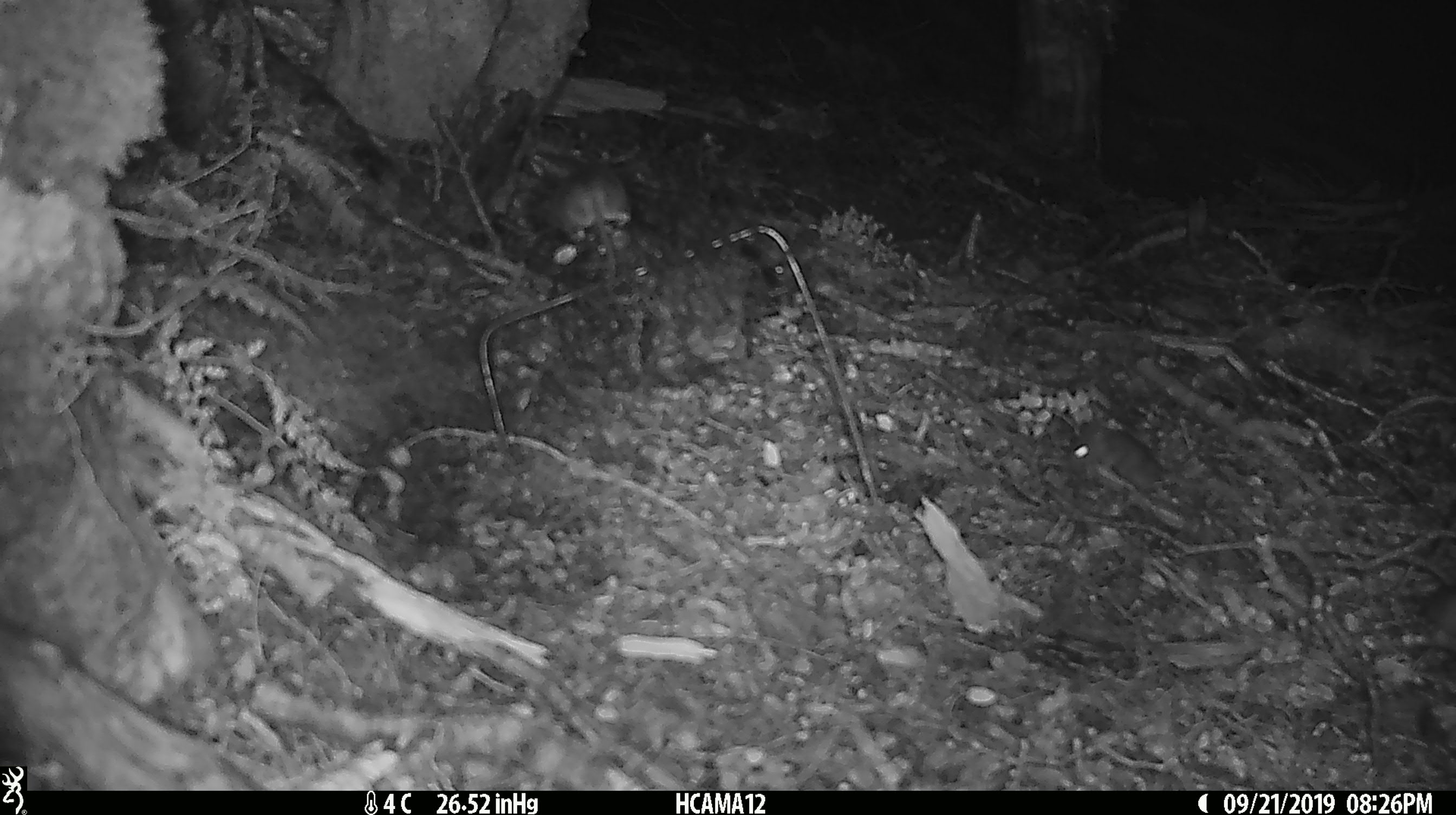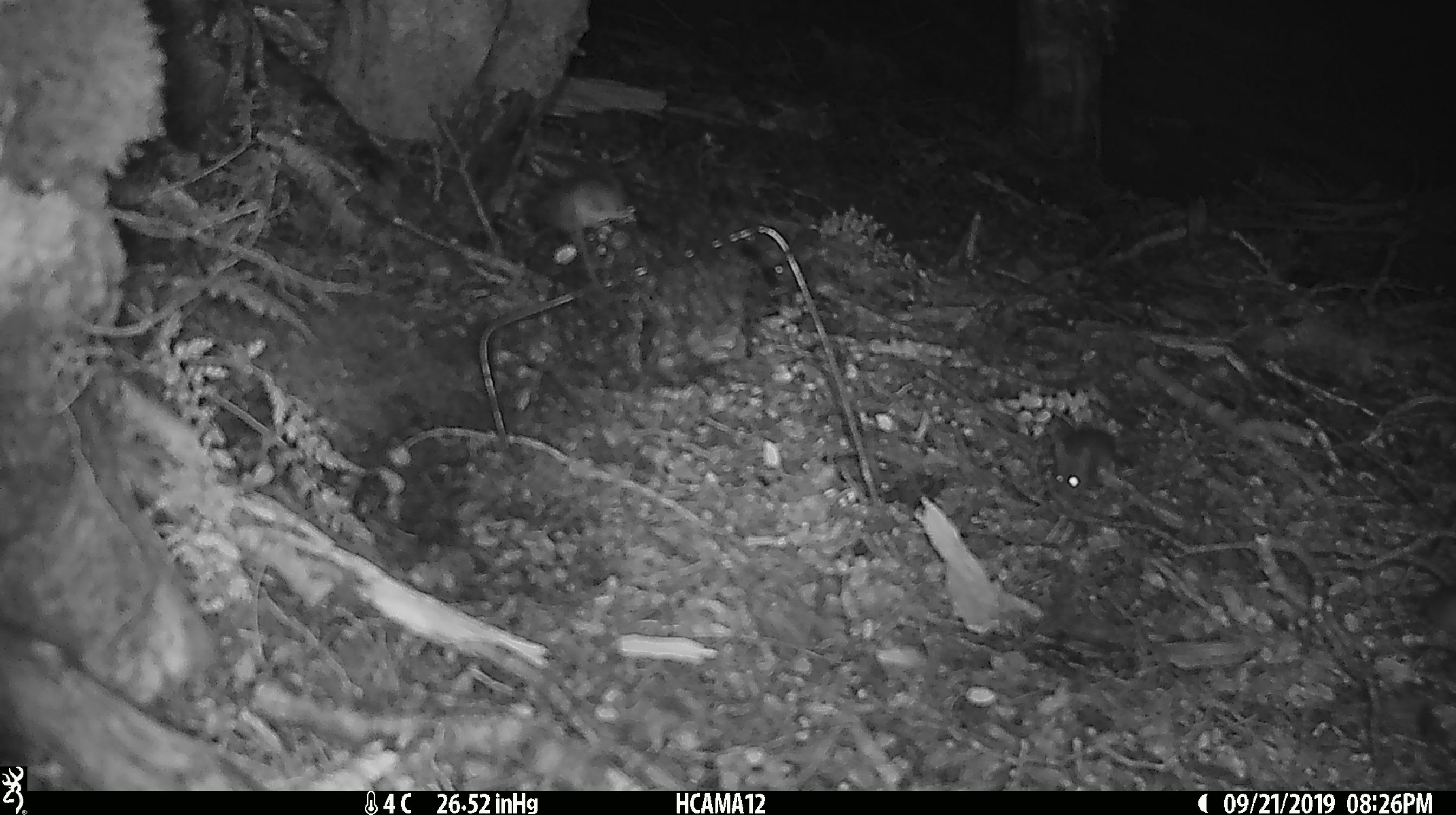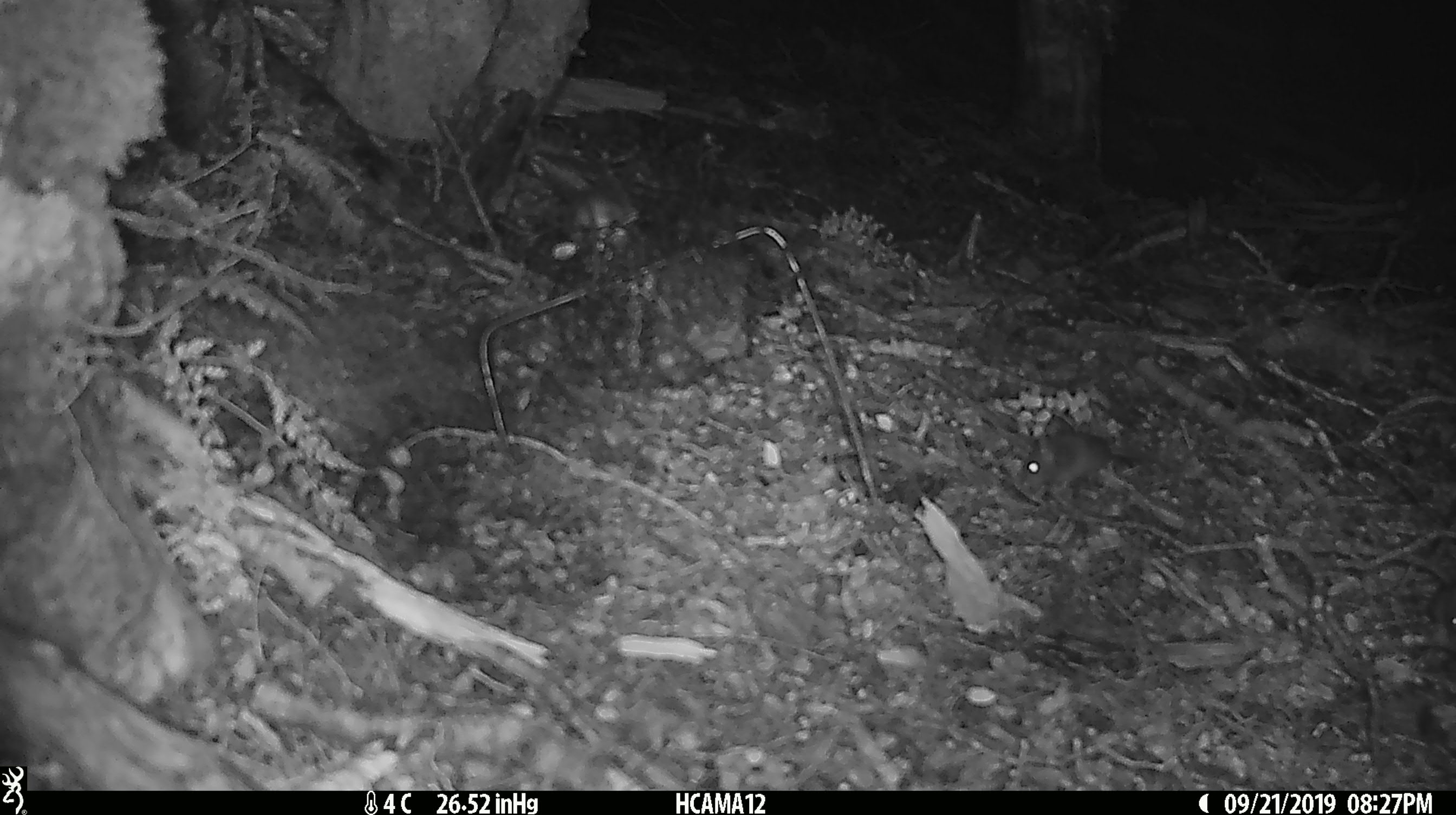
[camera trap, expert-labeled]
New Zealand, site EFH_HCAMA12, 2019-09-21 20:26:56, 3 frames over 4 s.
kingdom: Animalia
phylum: Chordata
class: Mammalia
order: Rodentia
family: Muridae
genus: Rattus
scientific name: Rattus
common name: rat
Rat (Rattus).